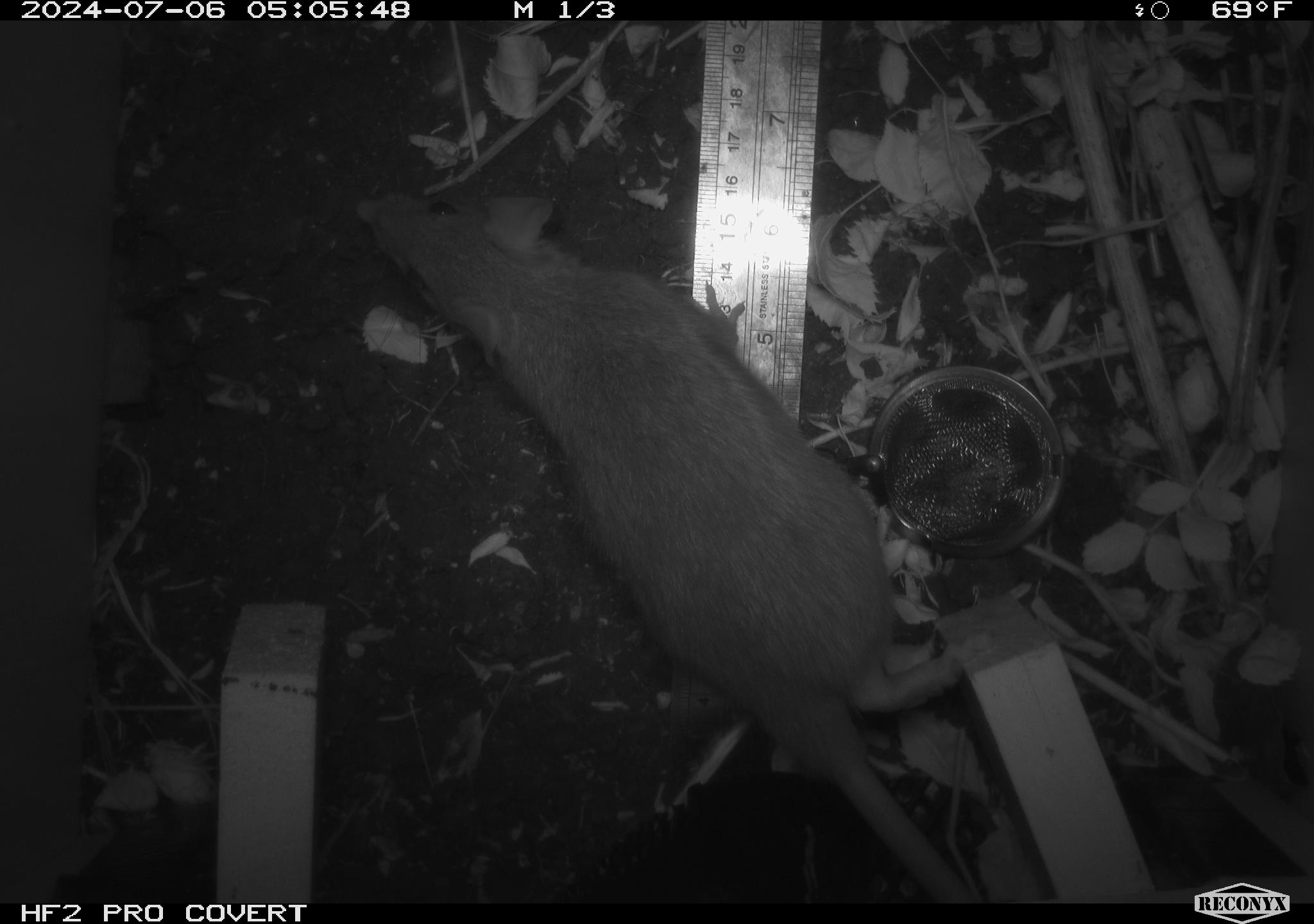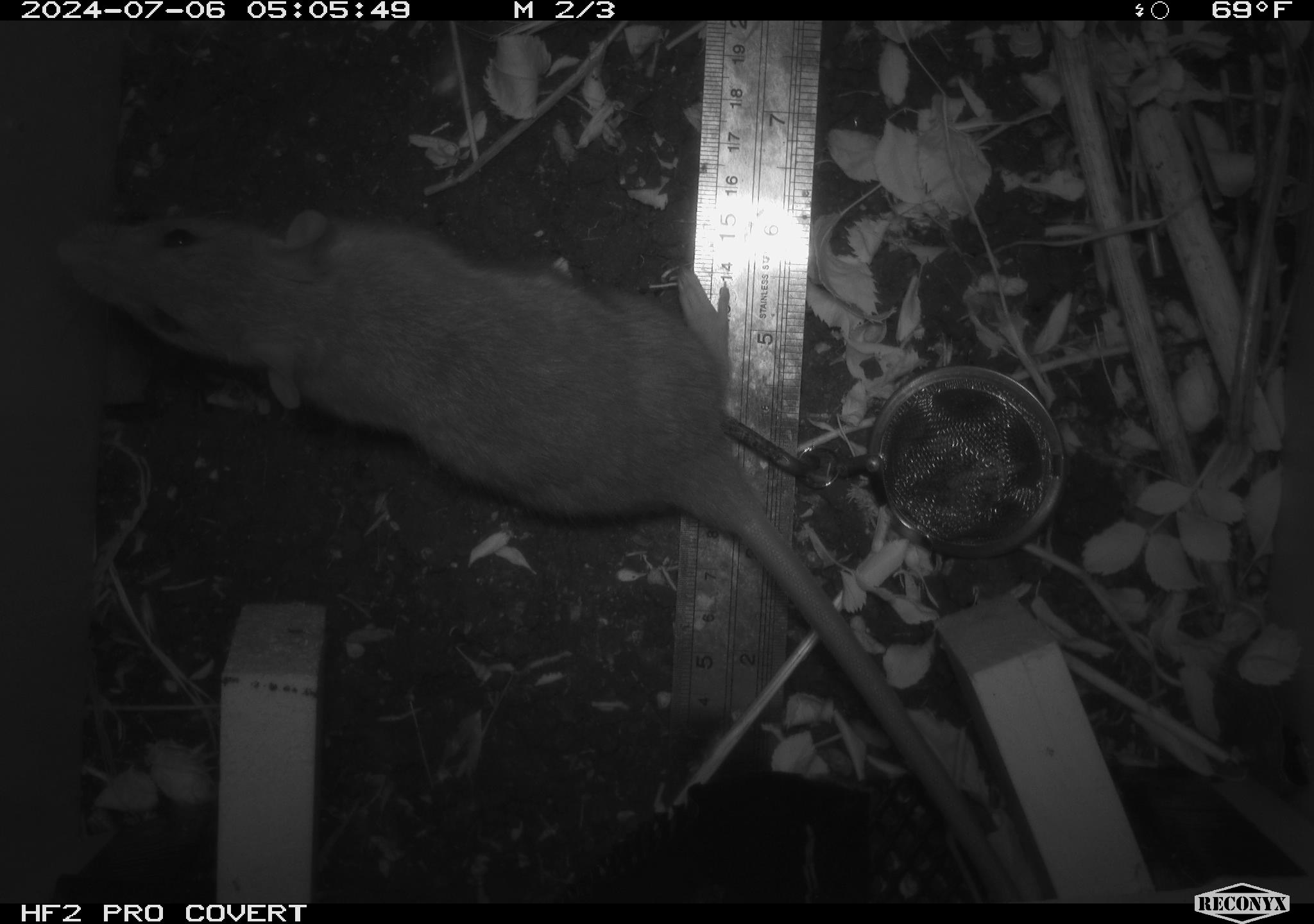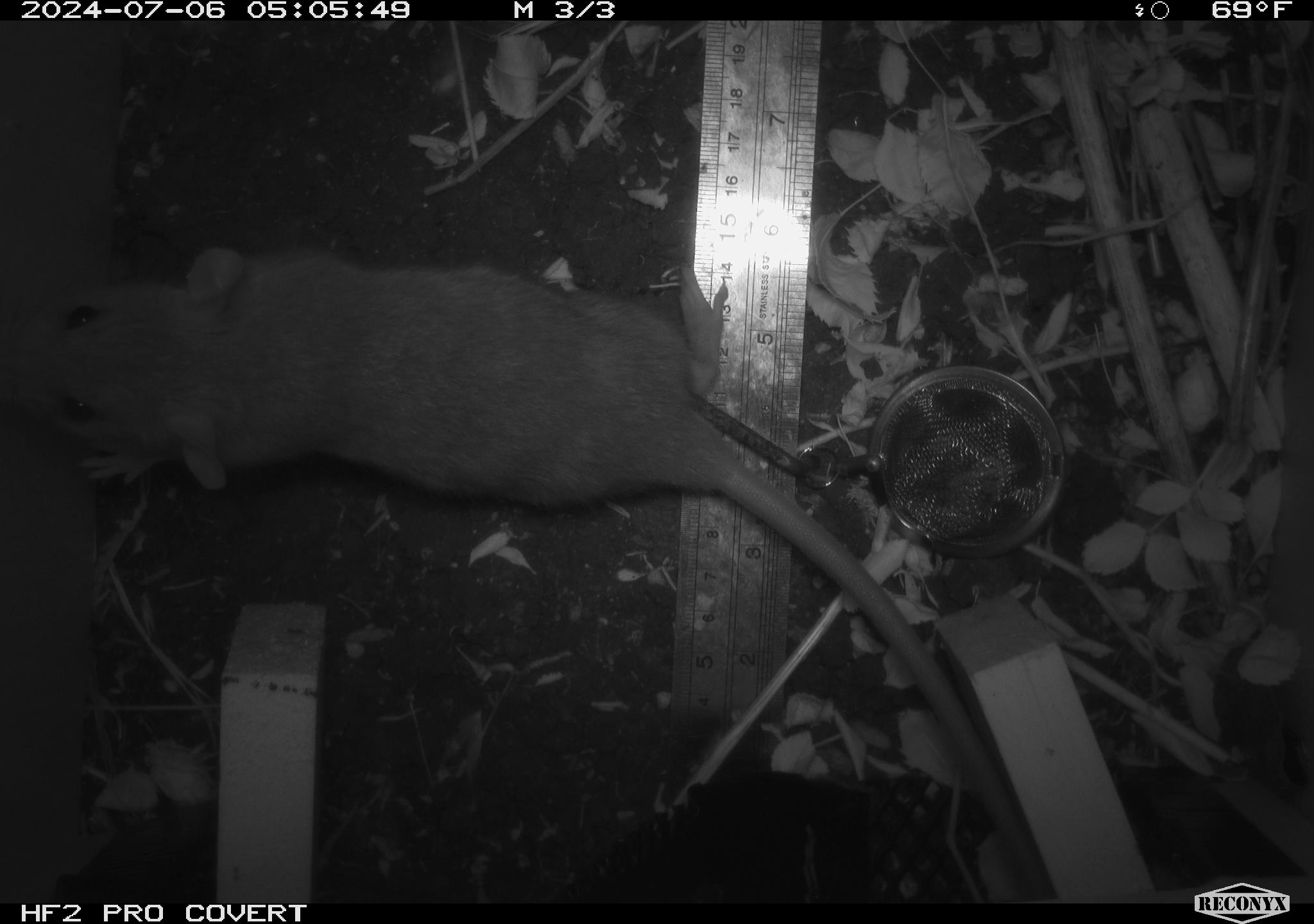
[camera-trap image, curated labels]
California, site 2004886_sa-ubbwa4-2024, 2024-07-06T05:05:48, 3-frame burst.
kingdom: Animalia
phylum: Chordata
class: Mammalia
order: Rodentia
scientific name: Rodentia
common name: woodrat or rat or mouse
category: woodrat or rat or mouse species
Woodrat or rat or mouse species (woodrat or rat or mouse) (Rodentia).